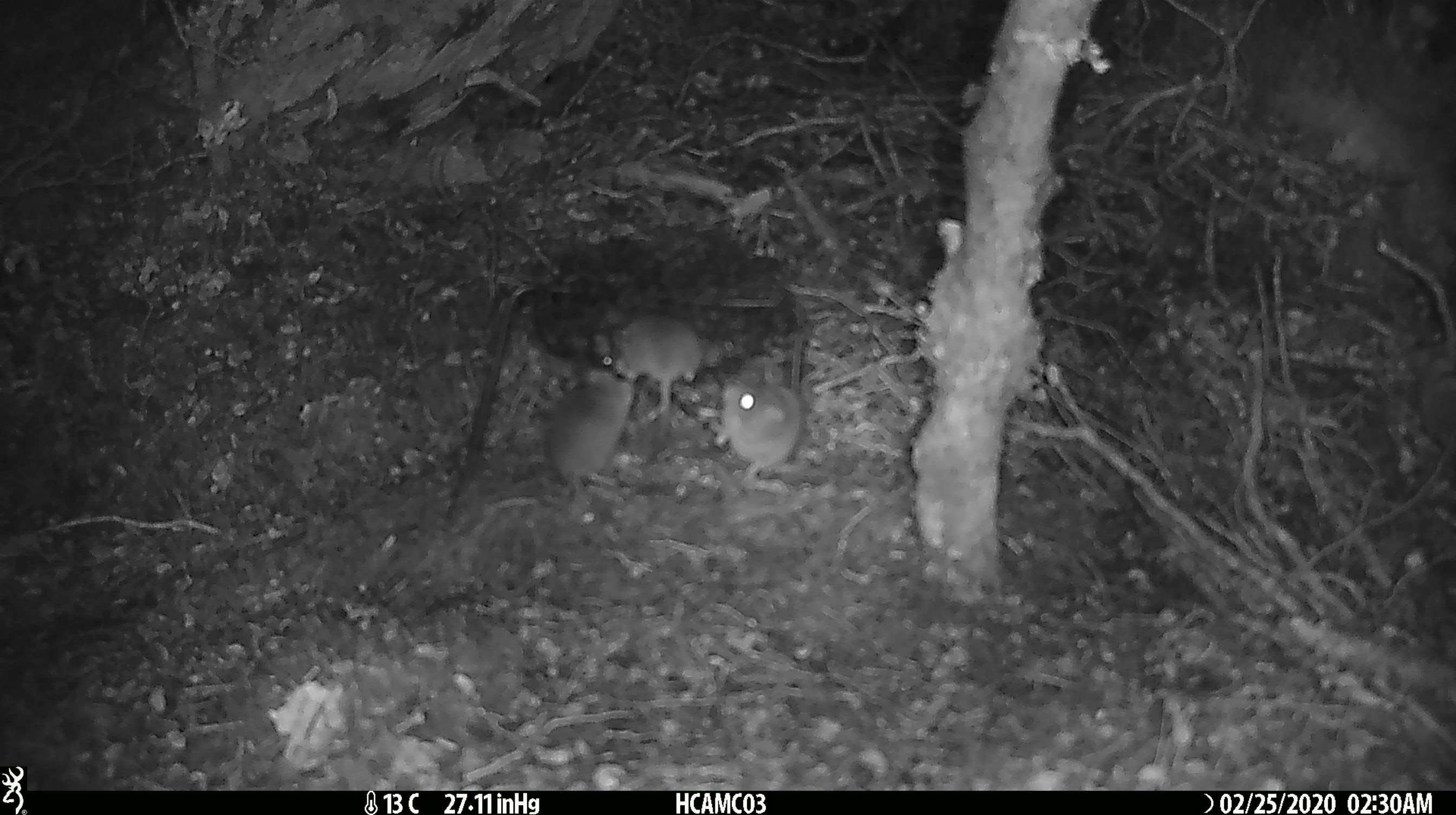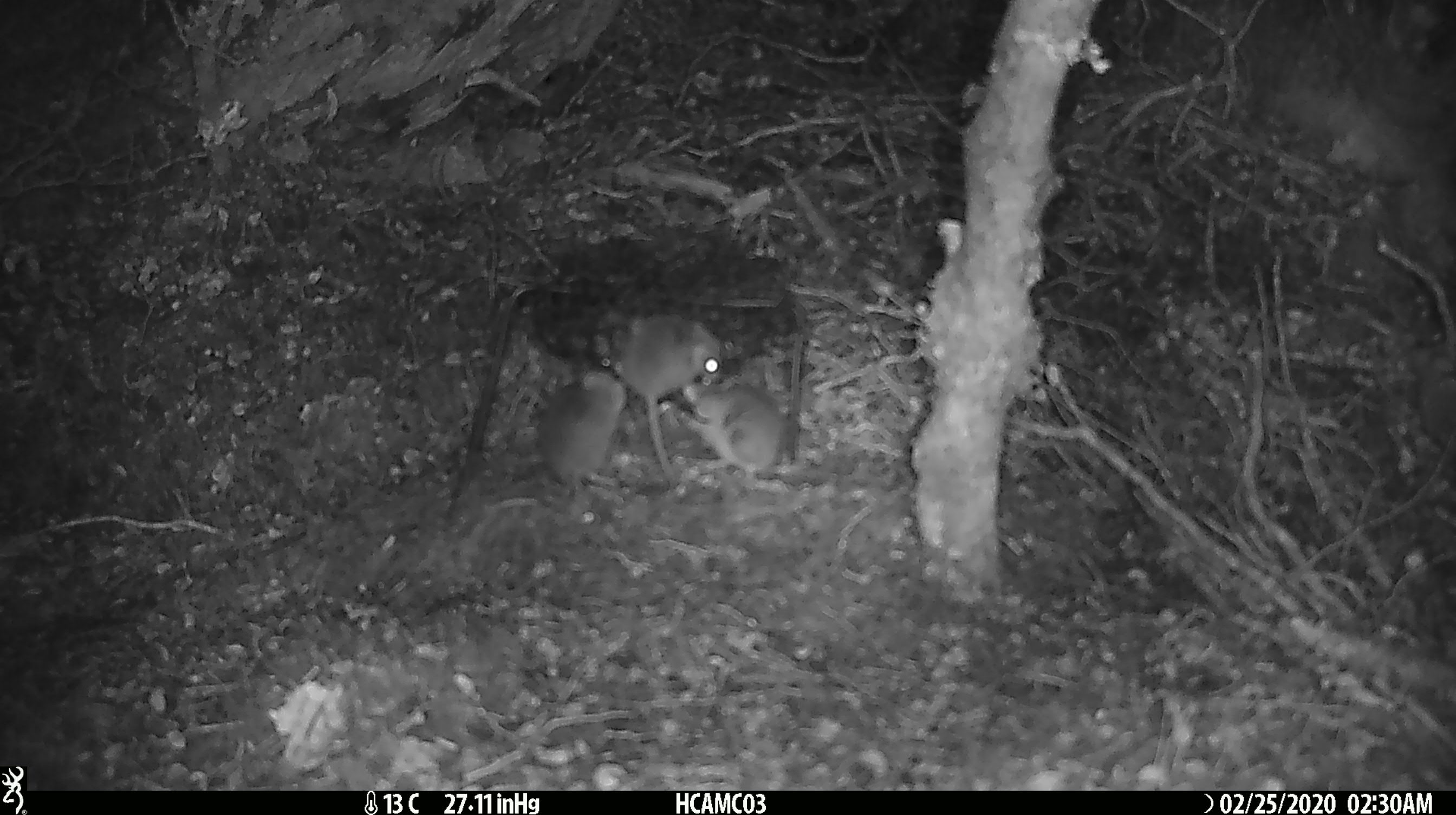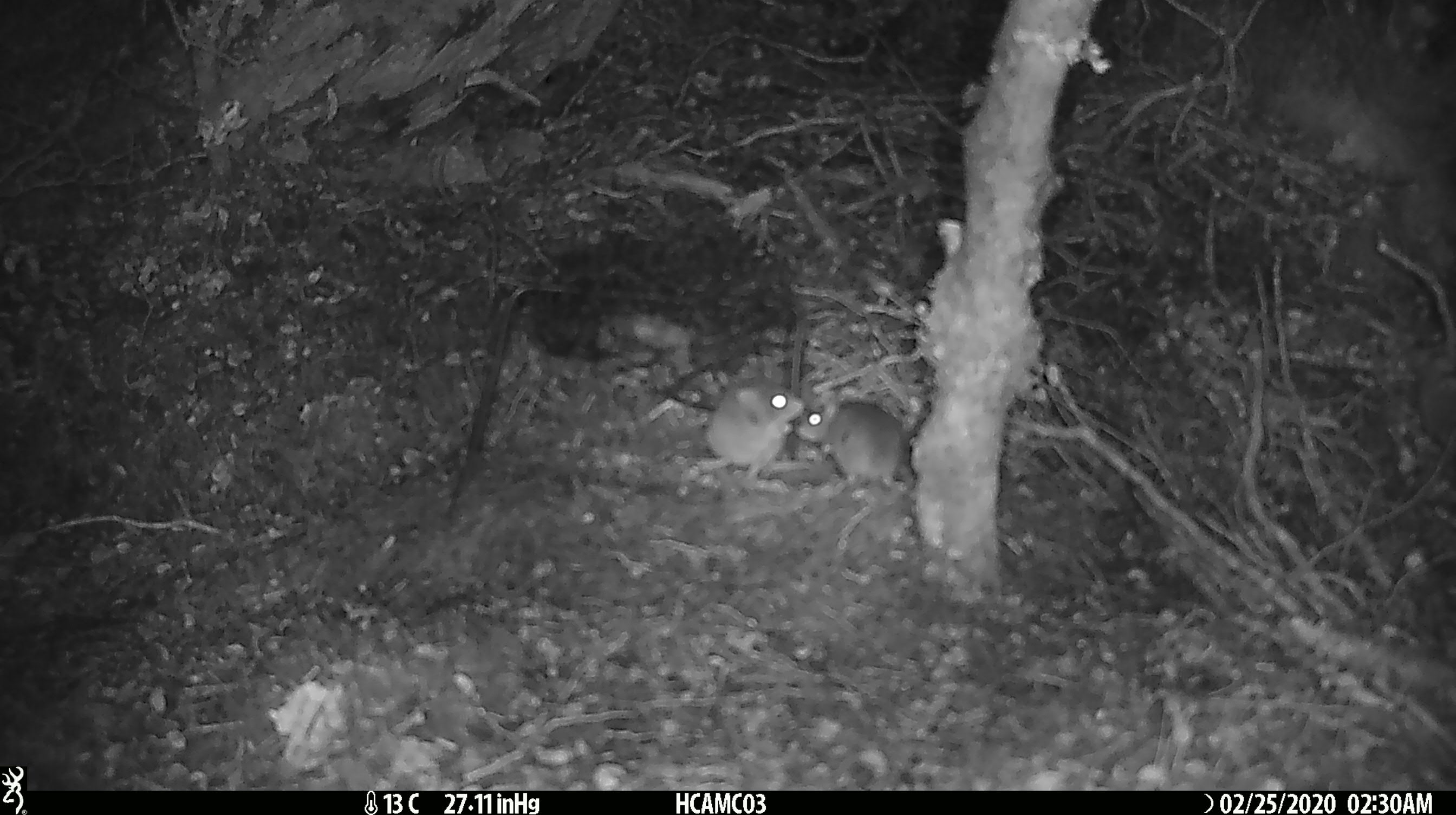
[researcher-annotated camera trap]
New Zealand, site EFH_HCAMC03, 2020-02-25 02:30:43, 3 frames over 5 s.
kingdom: Animalia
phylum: Chordata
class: Mammalia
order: Rodentia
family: Muridae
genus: Mus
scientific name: Mus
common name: mouse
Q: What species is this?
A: Mouse (Mus).